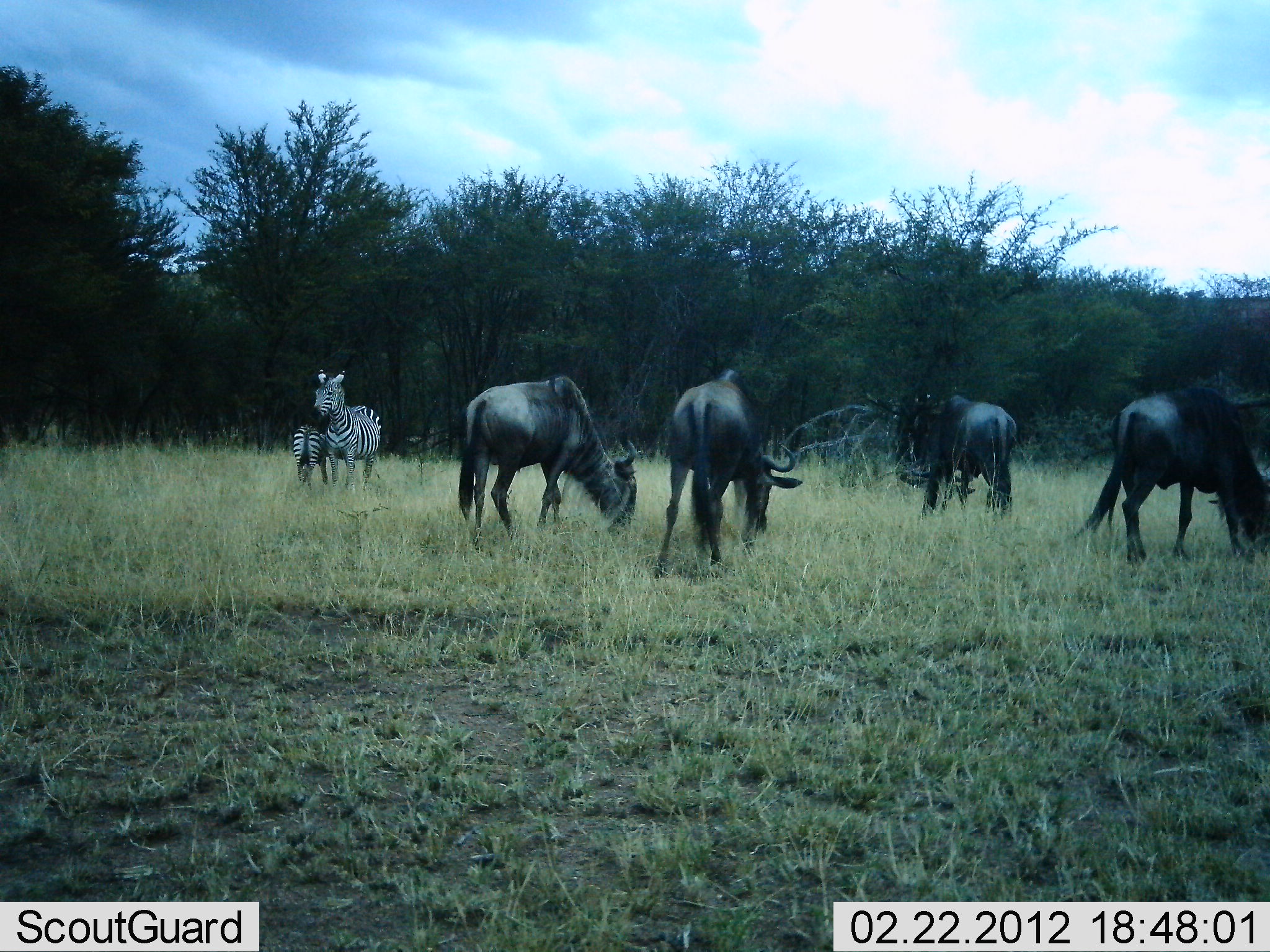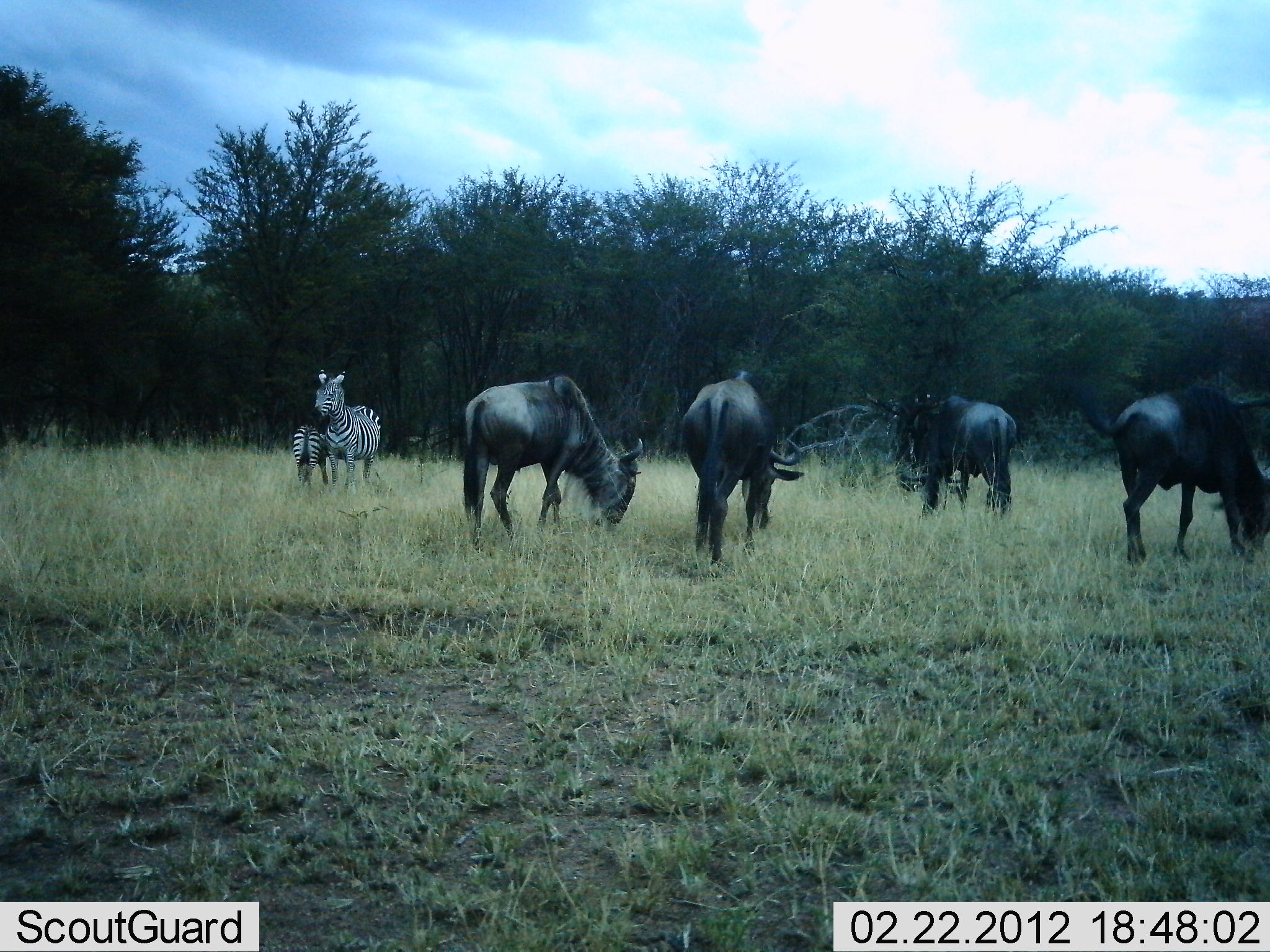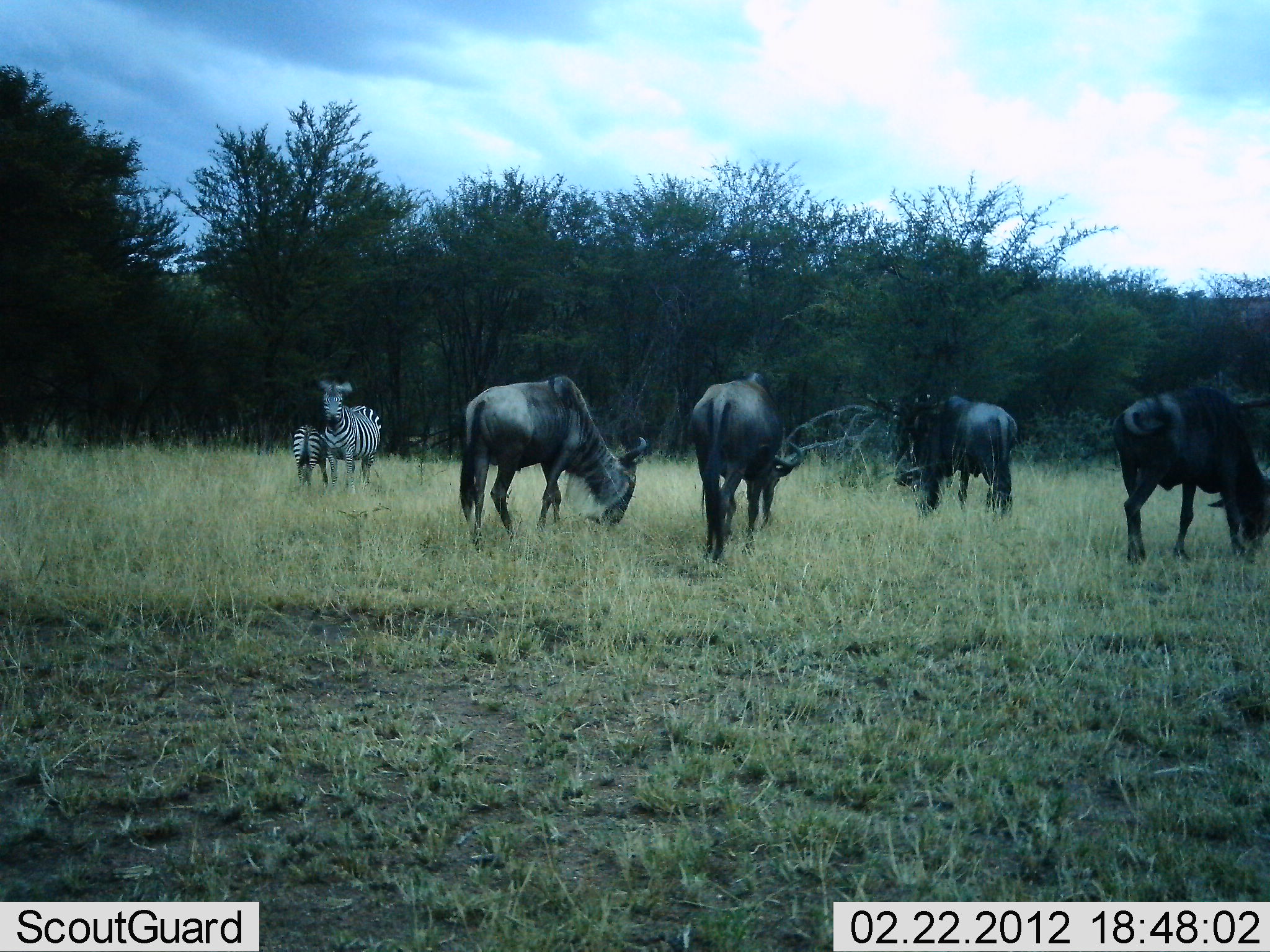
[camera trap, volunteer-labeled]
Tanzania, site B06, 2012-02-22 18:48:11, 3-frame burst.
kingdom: Animalia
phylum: Chordata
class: Mammalia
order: Artiodactyla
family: Bovidae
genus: Connochaetes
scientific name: Connochaetes taurinus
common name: blue wildebeest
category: wildebeest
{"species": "wildebeest (blue wildebeest) (Connochaetes taurinus)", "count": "4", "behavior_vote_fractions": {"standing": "19%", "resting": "0%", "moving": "0%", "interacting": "0%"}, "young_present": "0%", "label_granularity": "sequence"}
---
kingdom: Animalia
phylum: Chordata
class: Mammalia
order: Perissodactyla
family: Equidae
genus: Equus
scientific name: Equus quagga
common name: plains zebra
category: zebra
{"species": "zebra (plains zebra) (Equus quagga)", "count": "2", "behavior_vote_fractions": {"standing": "86%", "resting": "0%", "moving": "0%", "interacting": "10%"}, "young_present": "57%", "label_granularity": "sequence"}